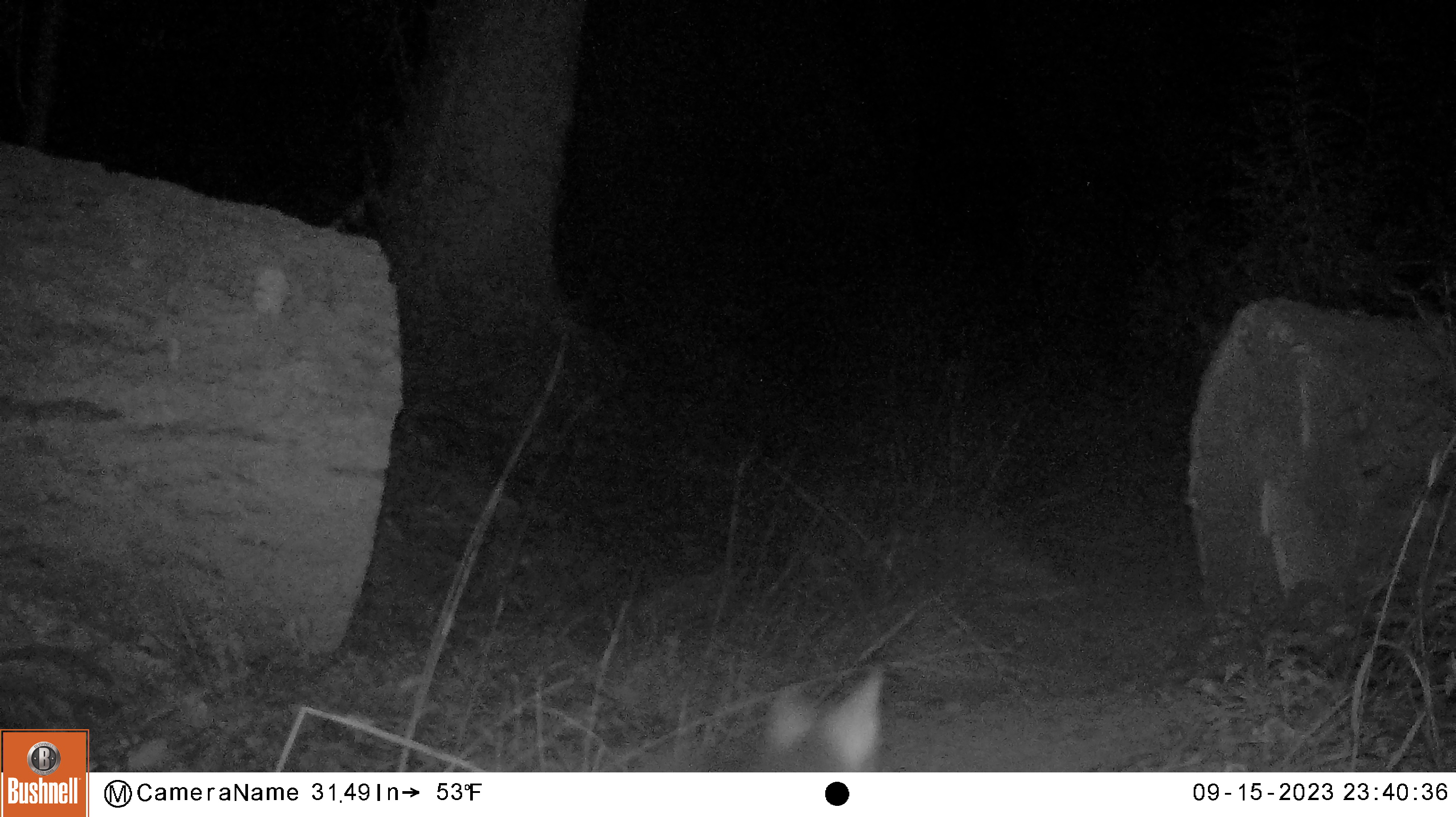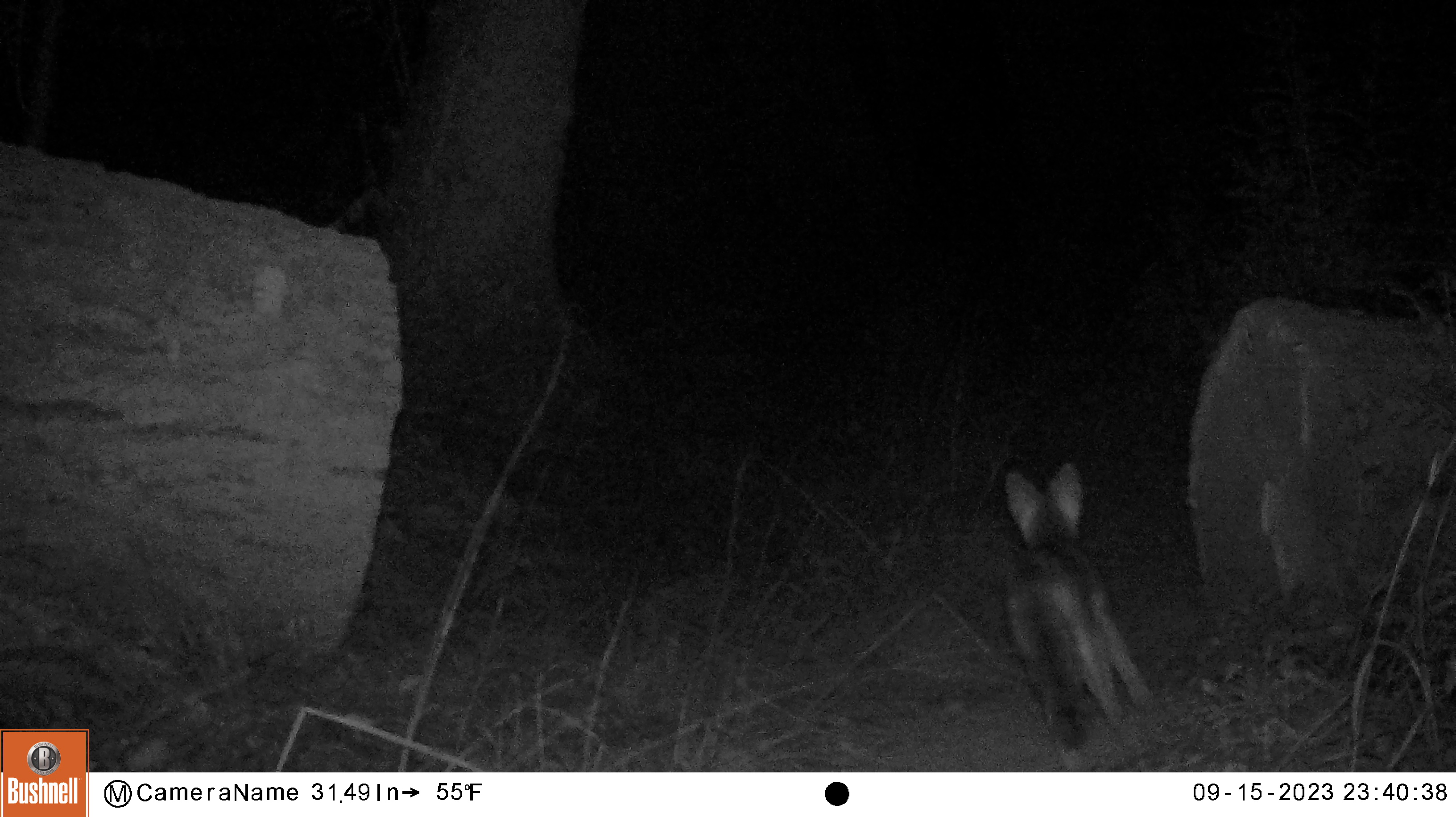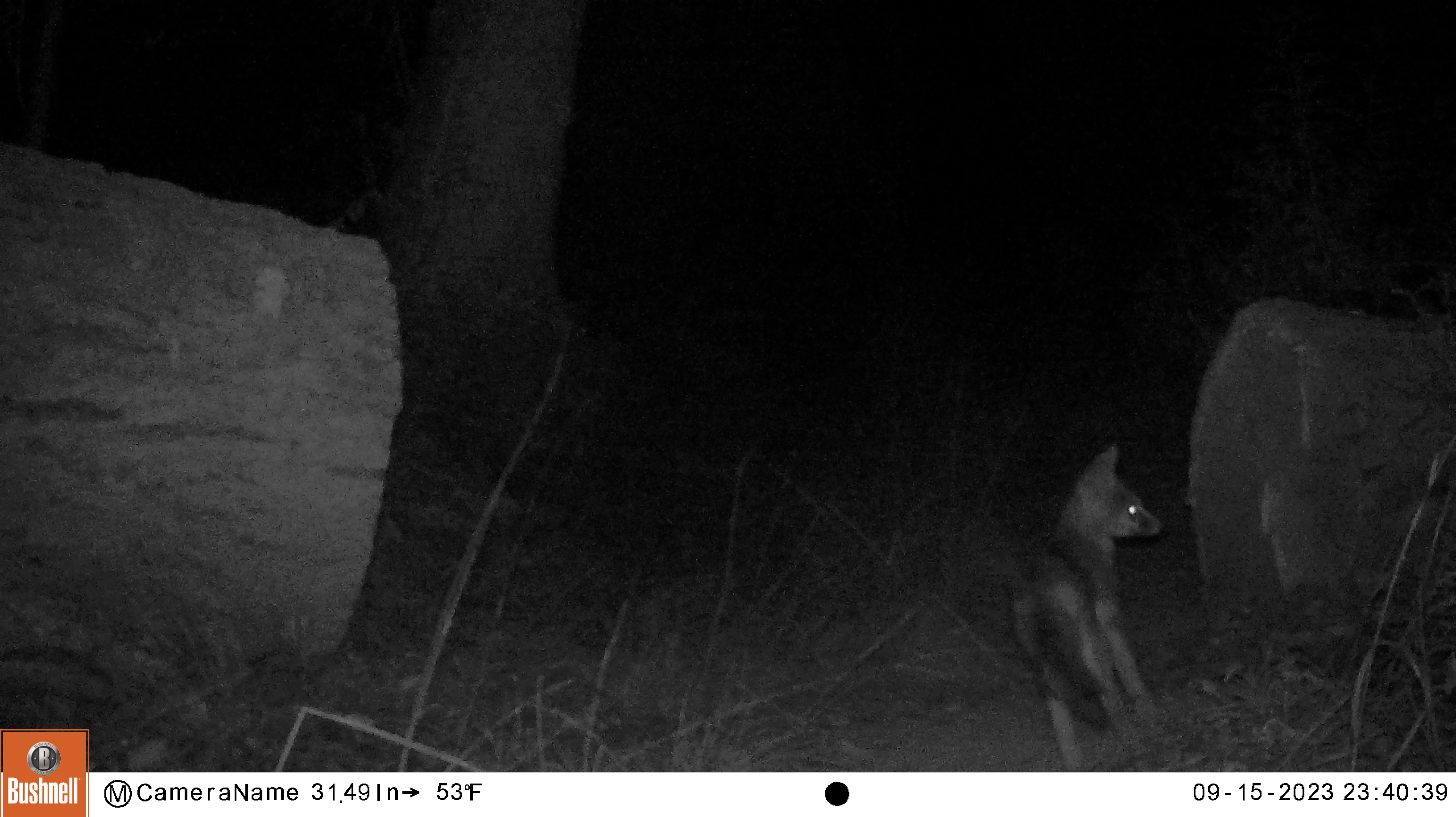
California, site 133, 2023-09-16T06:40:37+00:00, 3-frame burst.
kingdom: Animalia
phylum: Chordata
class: Mammalia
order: Carnivora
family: Canidae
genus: Urocyon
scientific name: Urocyon cinereoargenteus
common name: gray fox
Gray fox (Urocyon cinereoargenteus).